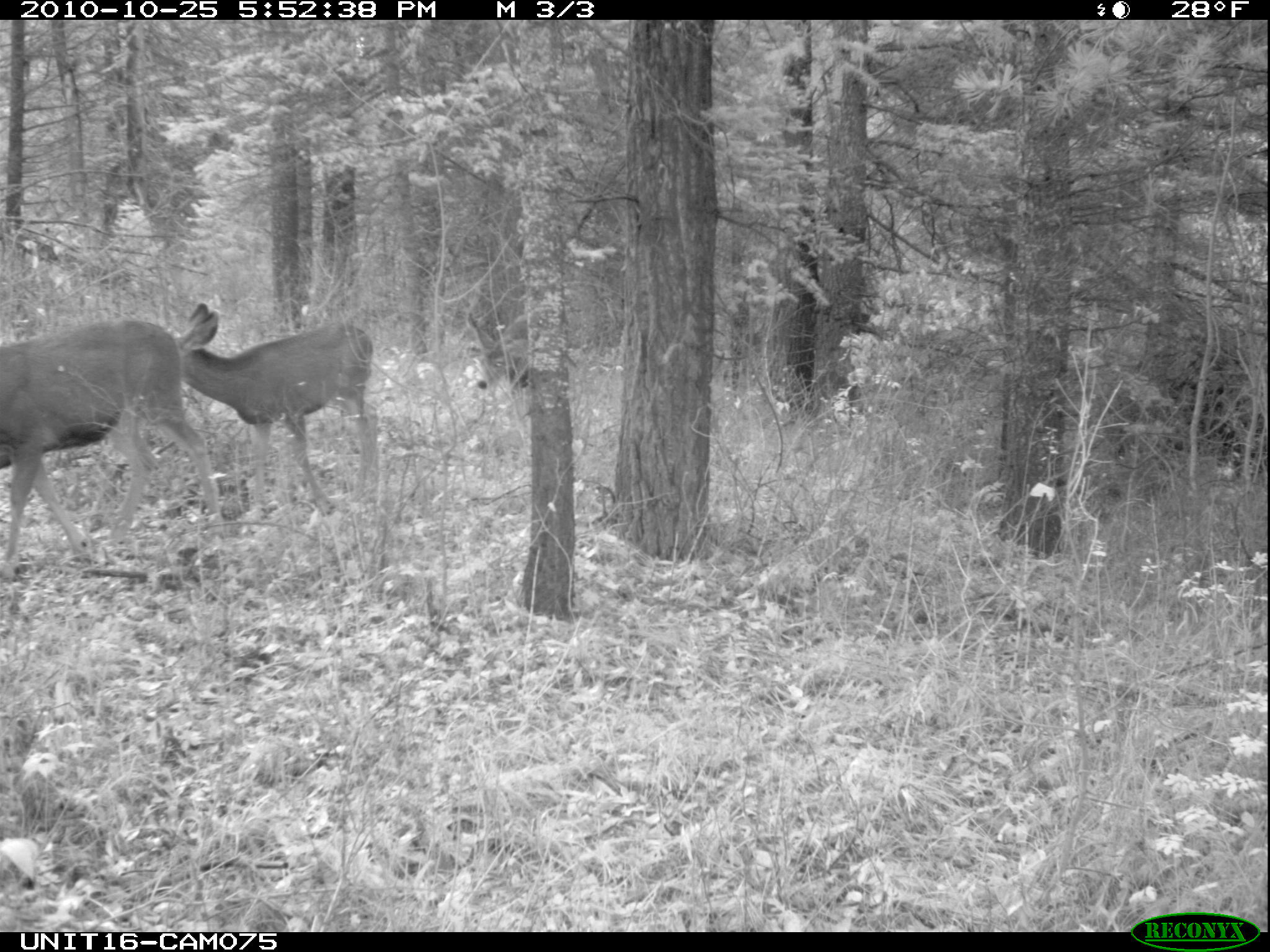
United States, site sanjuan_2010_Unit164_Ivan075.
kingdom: Animalia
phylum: Chordata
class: Mammalia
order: Artiodactyla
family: Cervidae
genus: Odocoileus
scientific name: Odocoileus hemionus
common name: mule deer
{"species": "Odocoileus hemionus (mule deer)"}